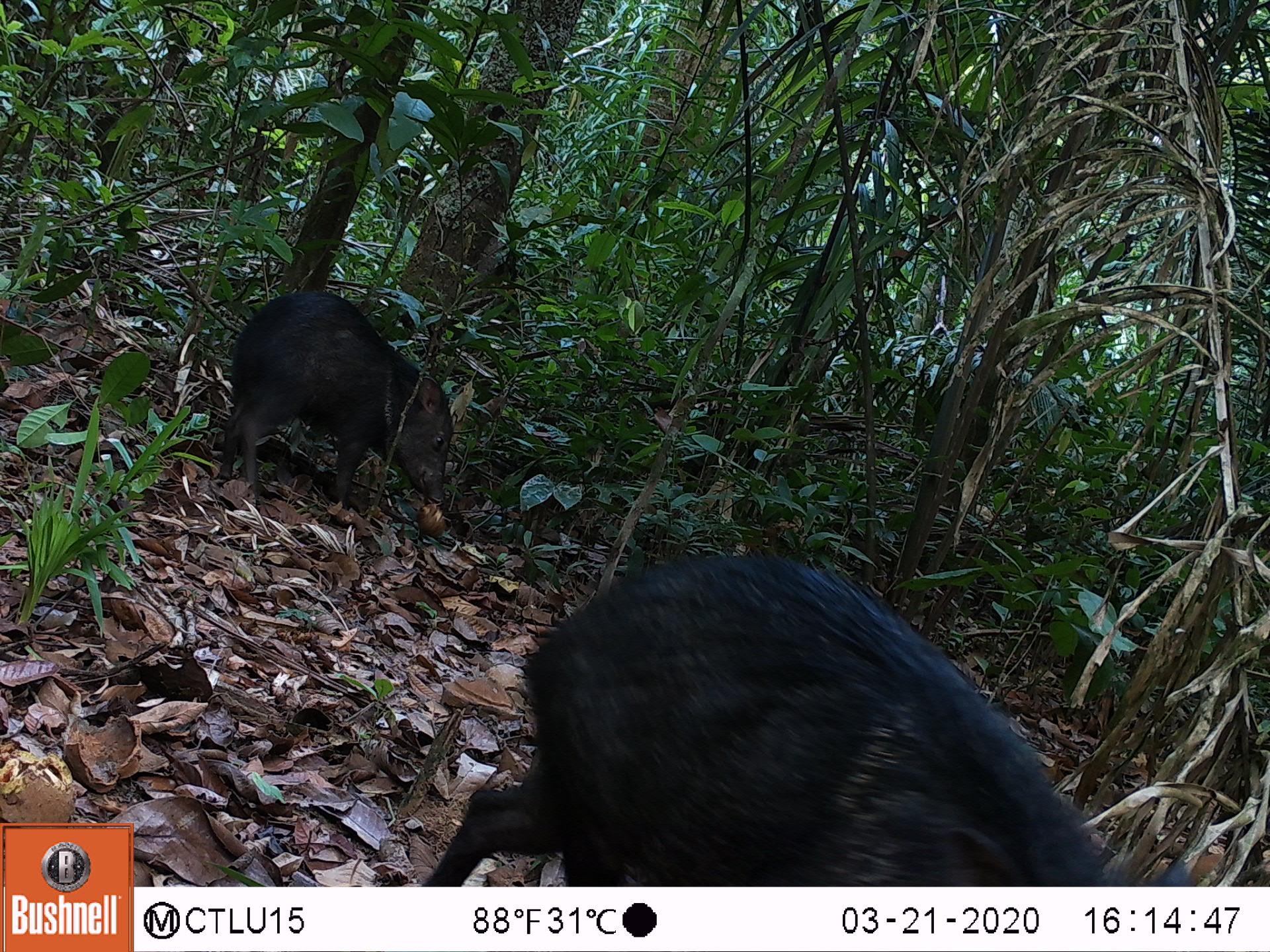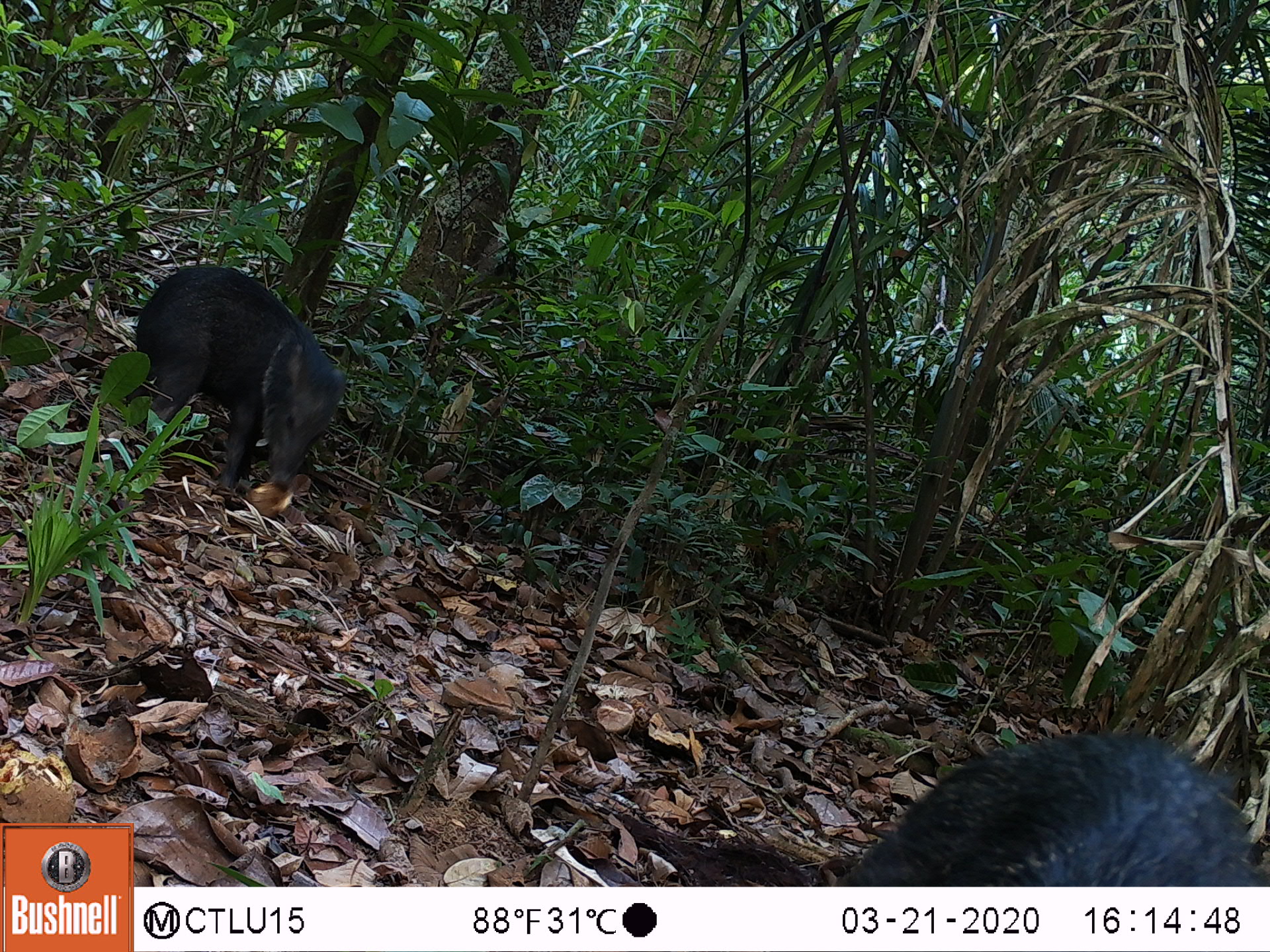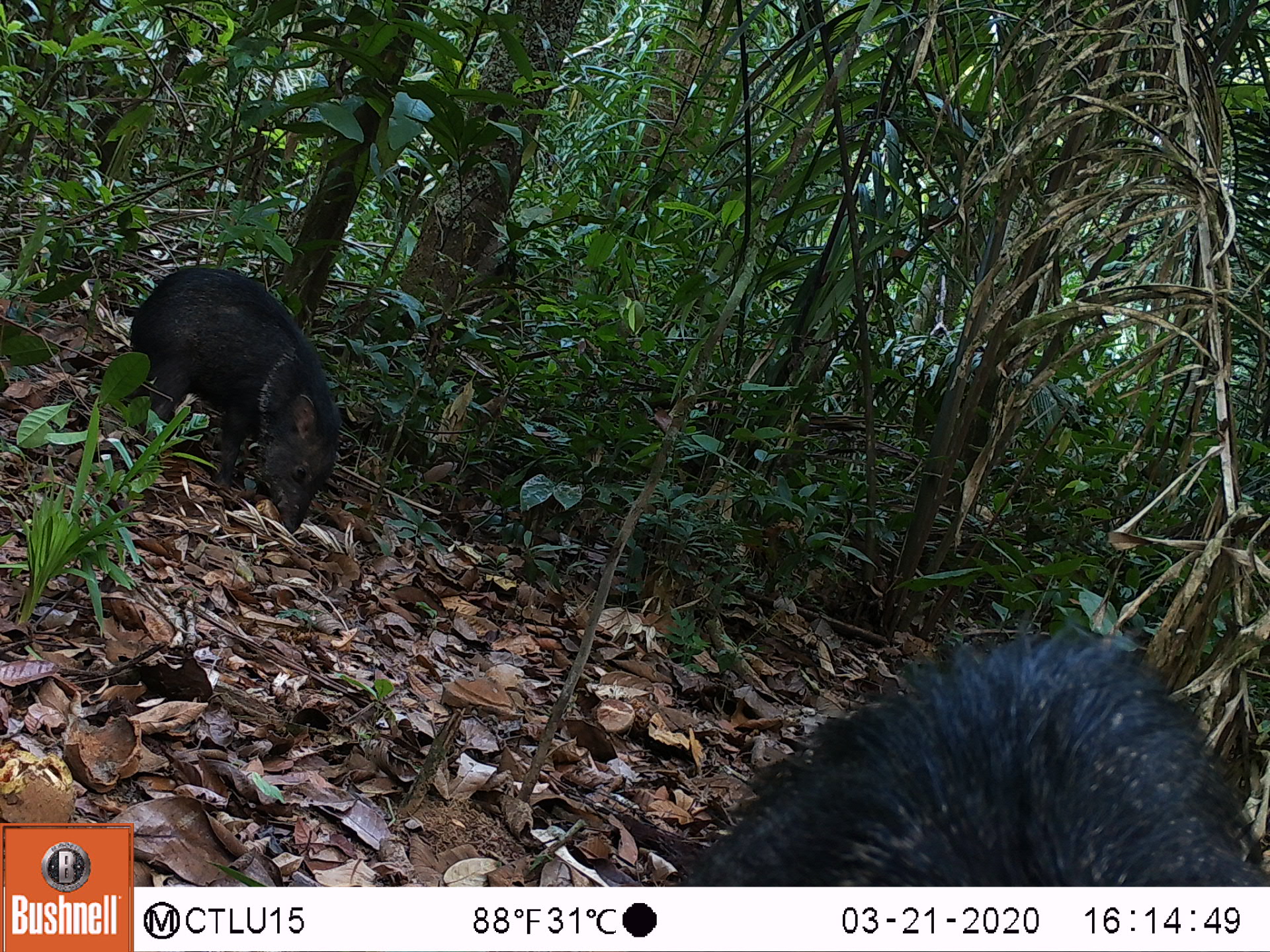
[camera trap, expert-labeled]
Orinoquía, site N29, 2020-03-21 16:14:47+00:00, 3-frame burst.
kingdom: Animalia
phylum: Chordata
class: Mammalia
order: Artiodactyla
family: Tayassuidae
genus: Pecari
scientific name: Pecari tajacu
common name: collared peccary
Collared peccary (Pecari tajacu).